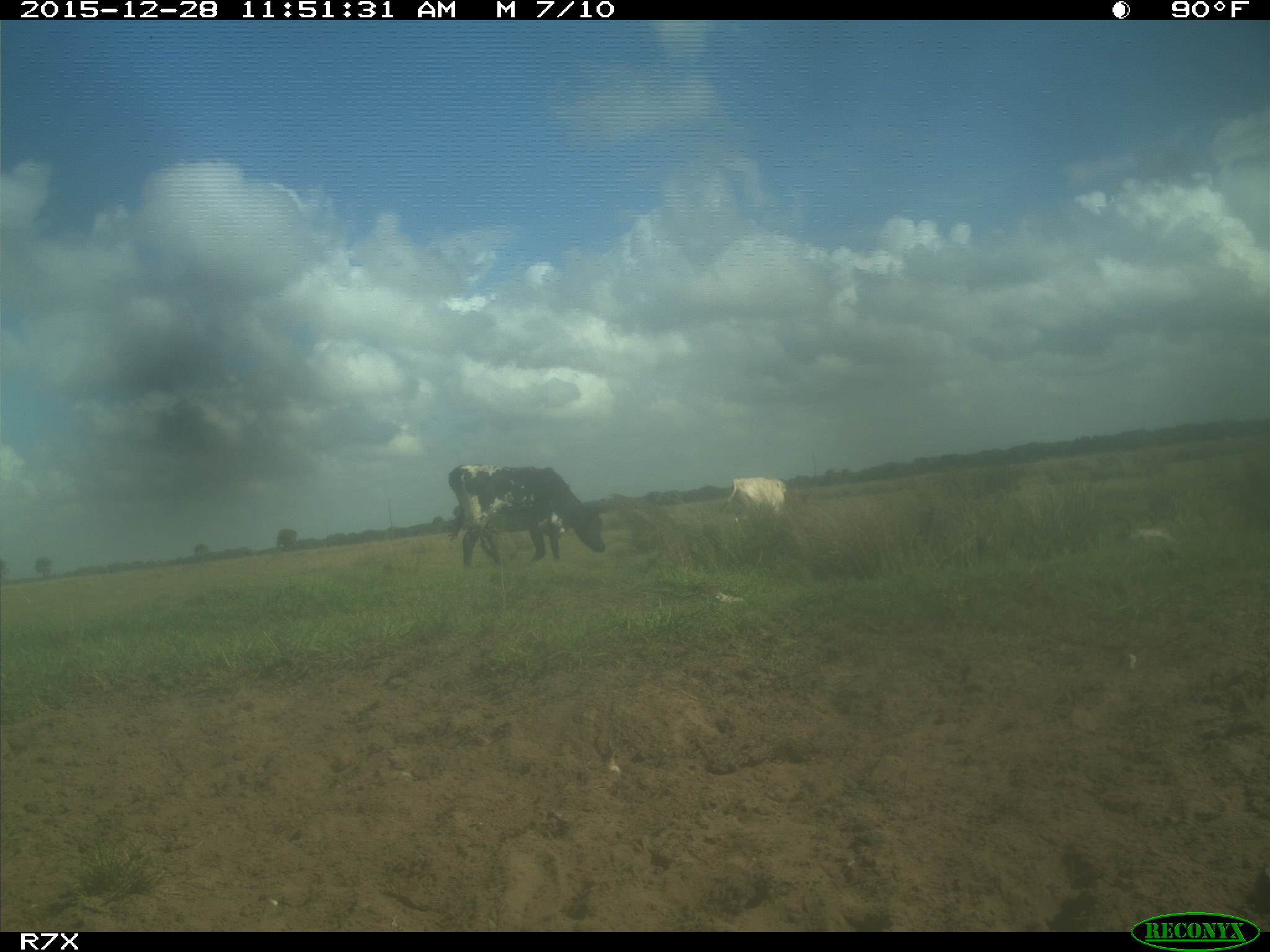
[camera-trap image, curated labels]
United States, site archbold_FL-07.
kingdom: Animalia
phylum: Chordata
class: Mammalia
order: Artiodactyla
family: Bovidae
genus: Bos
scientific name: Bos taurus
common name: domestic cow